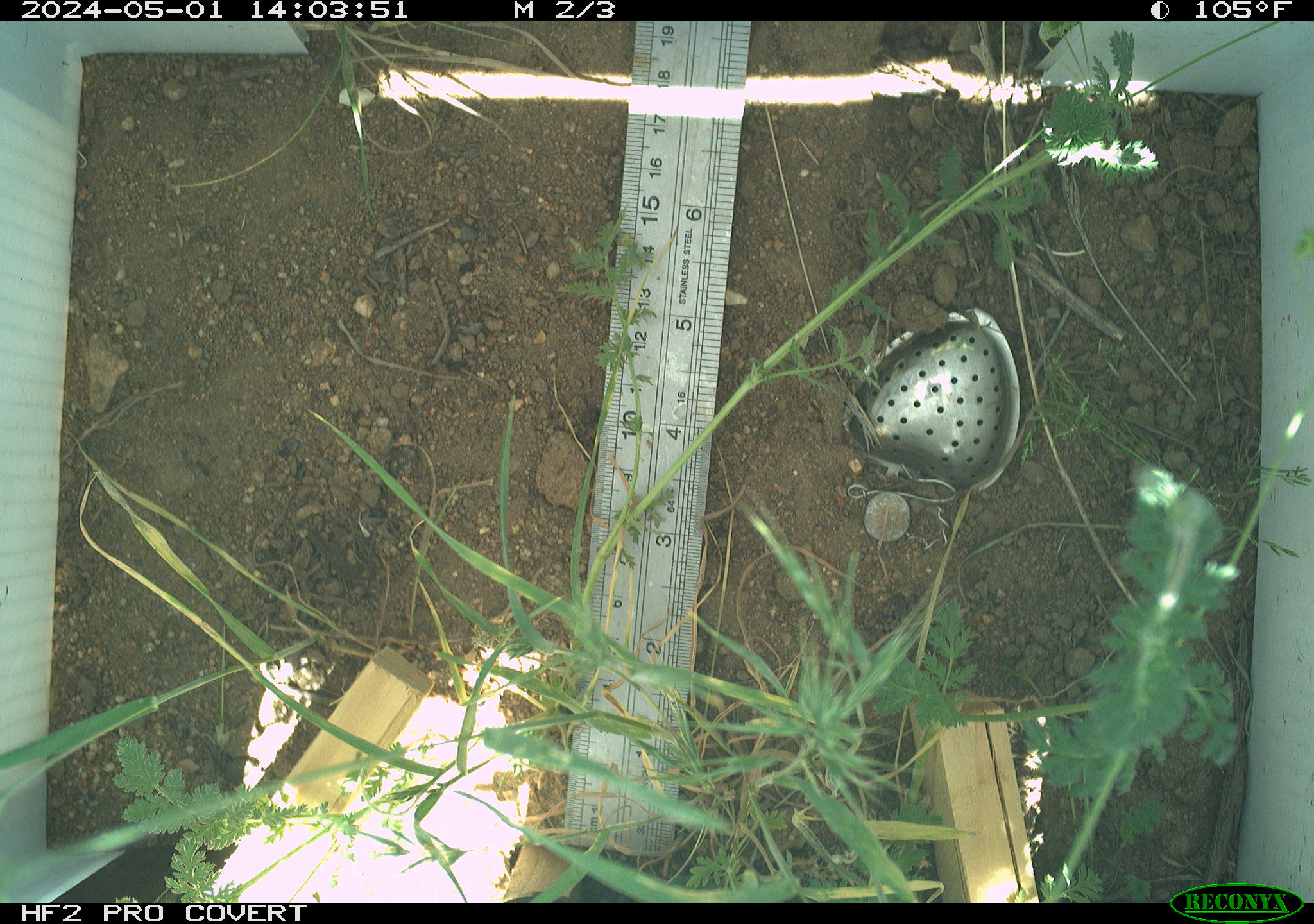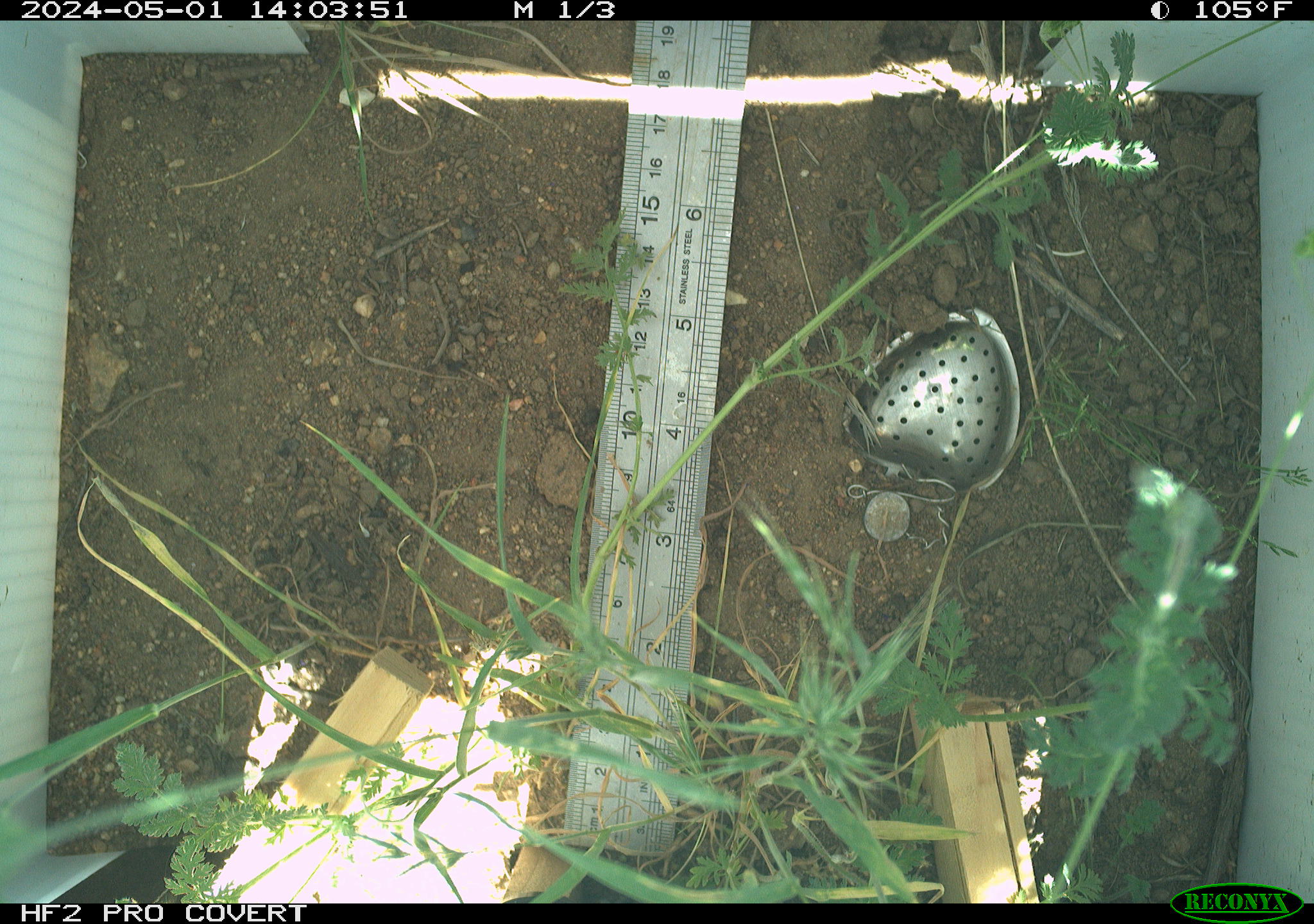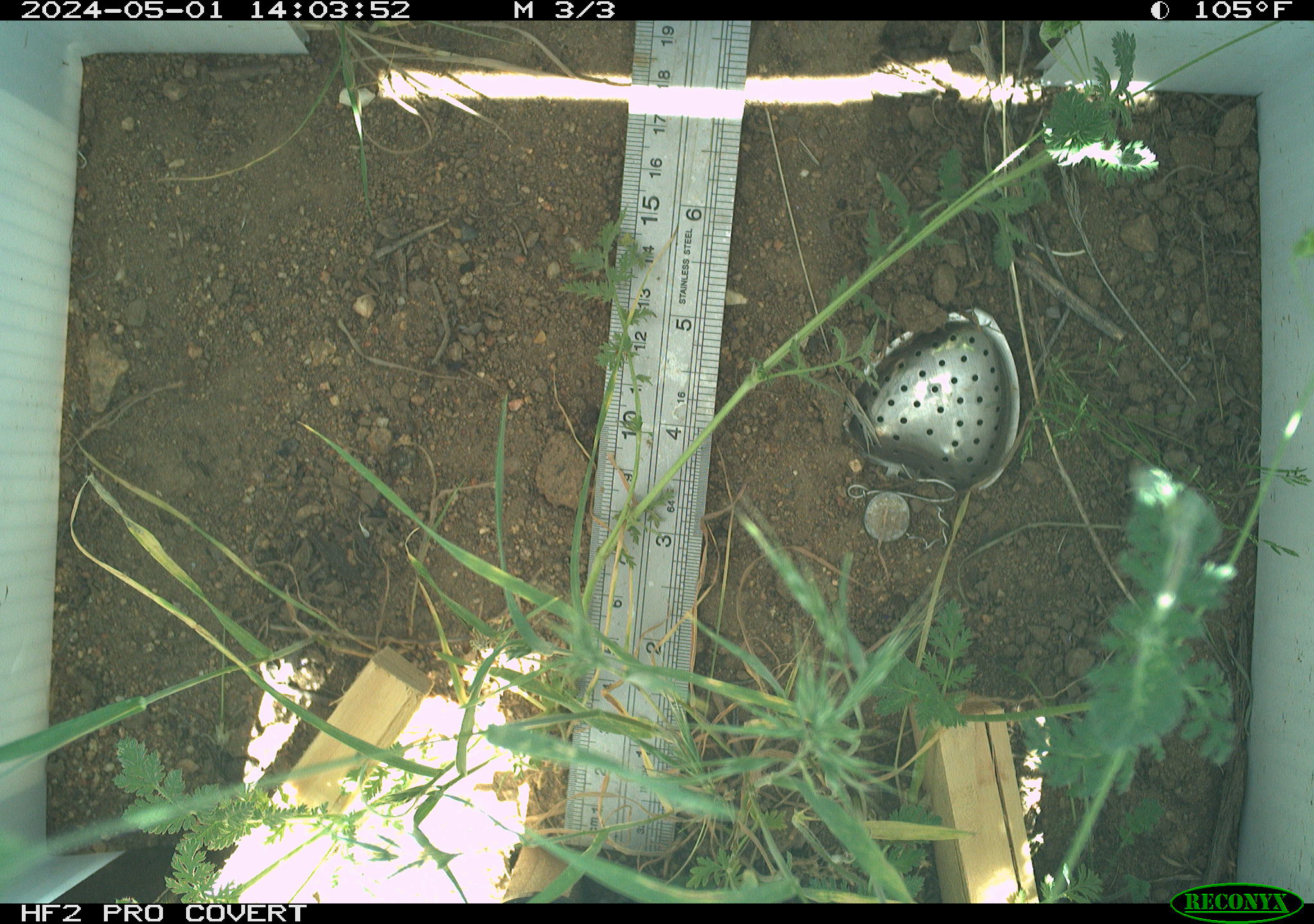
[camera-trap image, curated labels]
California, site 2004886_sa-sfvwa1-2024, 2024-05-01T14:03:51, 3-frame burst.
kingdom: Animalia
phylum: Arthropoda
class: Insecta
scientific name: Insecta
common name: insect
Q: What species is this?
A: Insect (Insecta).